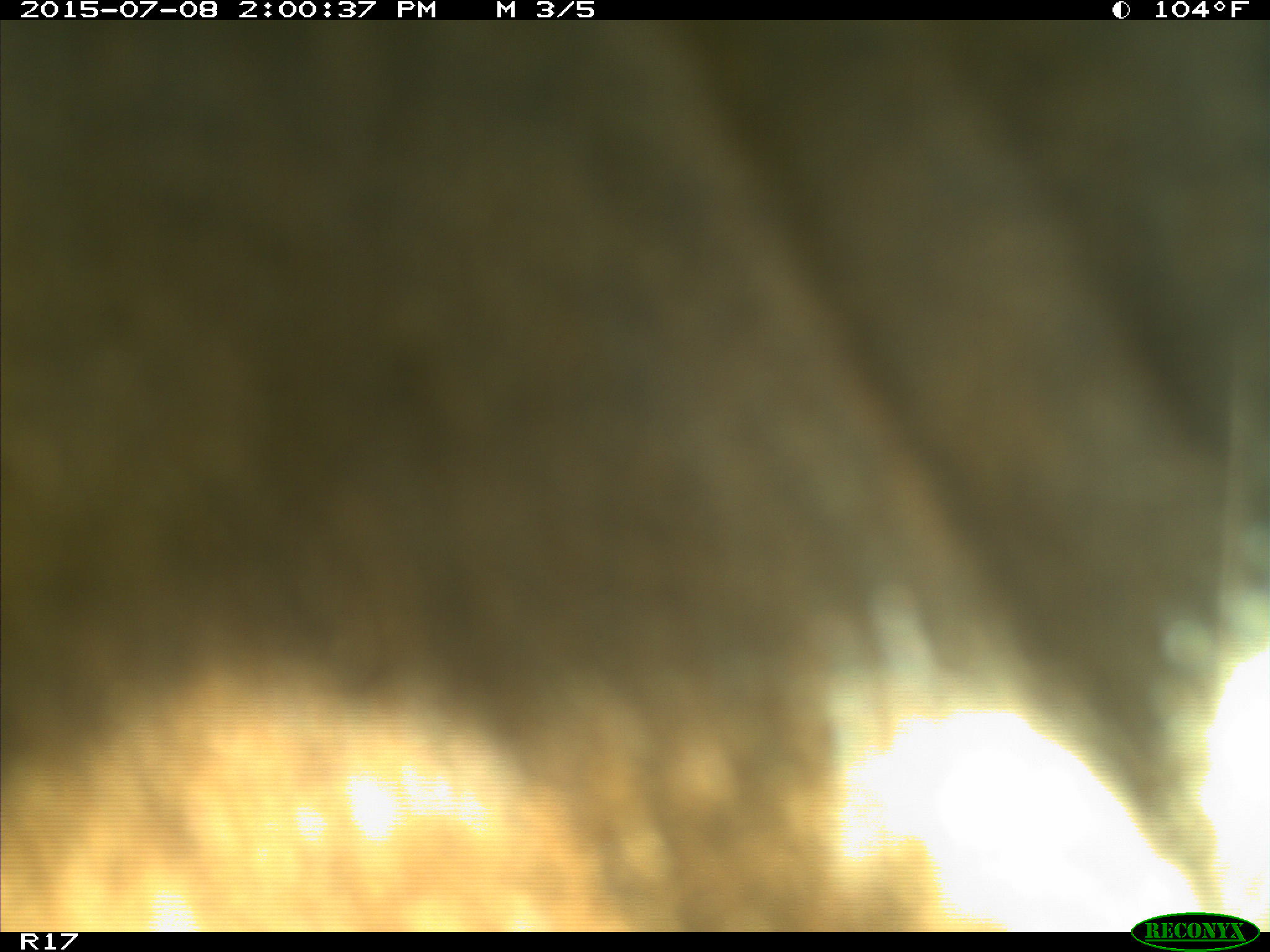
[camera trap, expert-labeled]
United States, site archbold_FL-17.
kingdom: Animalia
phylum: Chordata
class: Mammalia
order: Artiodactyla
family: Bovidae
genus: Bos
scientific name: Bos taurus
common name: domestic cow